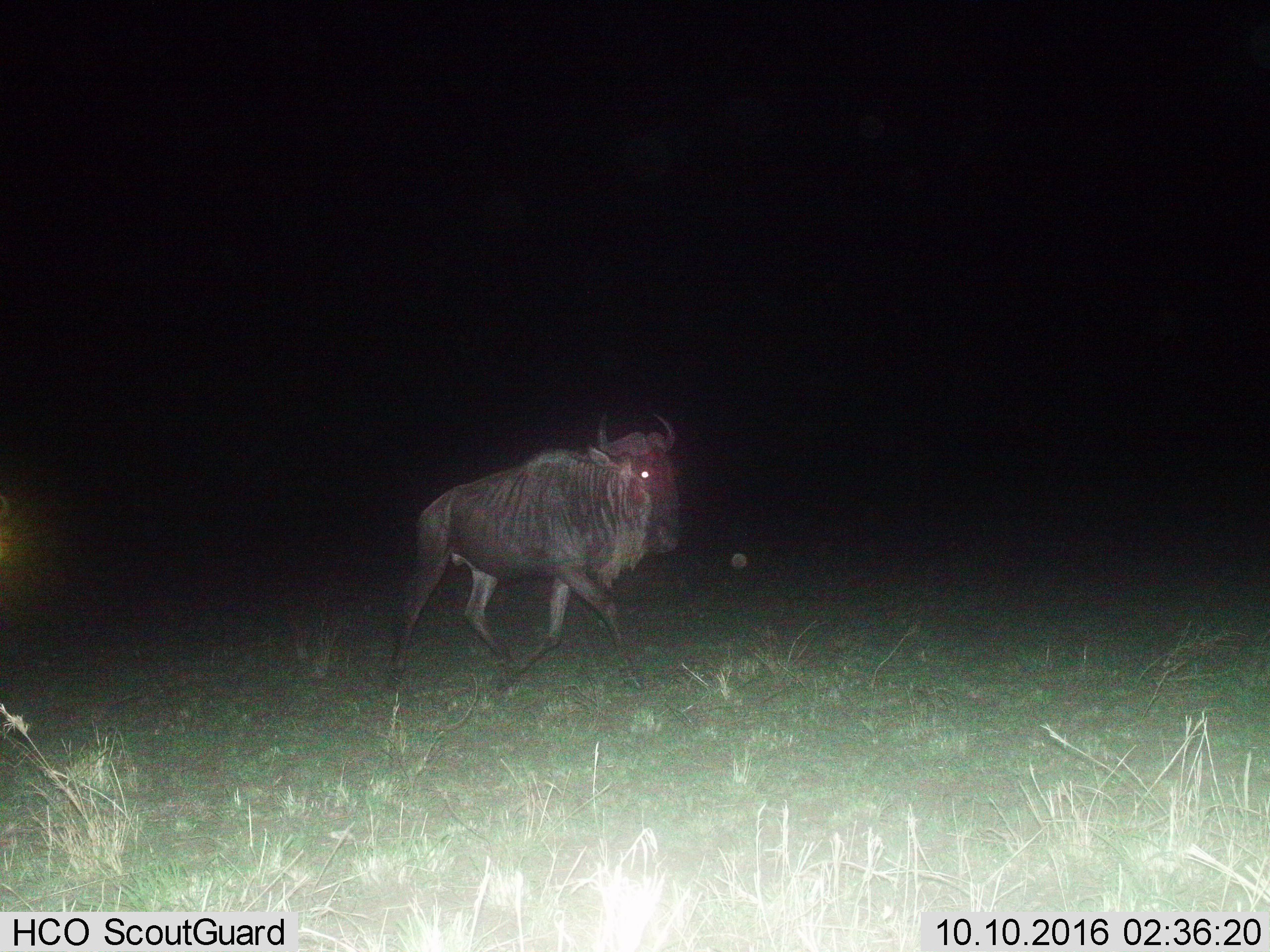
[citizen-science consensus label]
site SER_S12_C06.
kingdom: Animalia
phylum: Chordata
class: Mammalia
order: Artiodactyla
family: Bovidae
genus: Connochaetes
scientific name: Connochaetes taurinus taurinus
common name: blue wildebeest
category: wildebeestblue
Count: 1.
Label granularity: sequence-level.